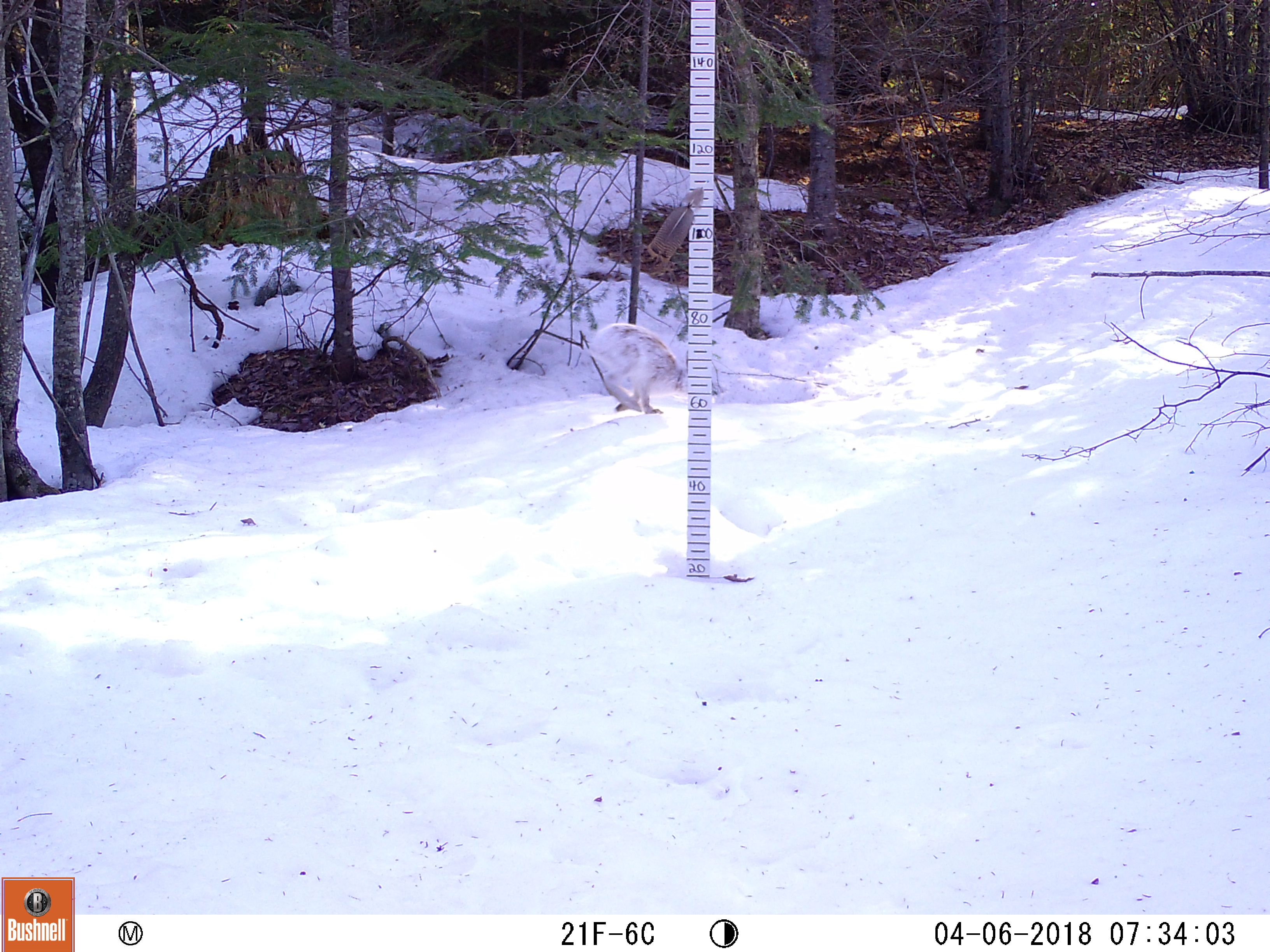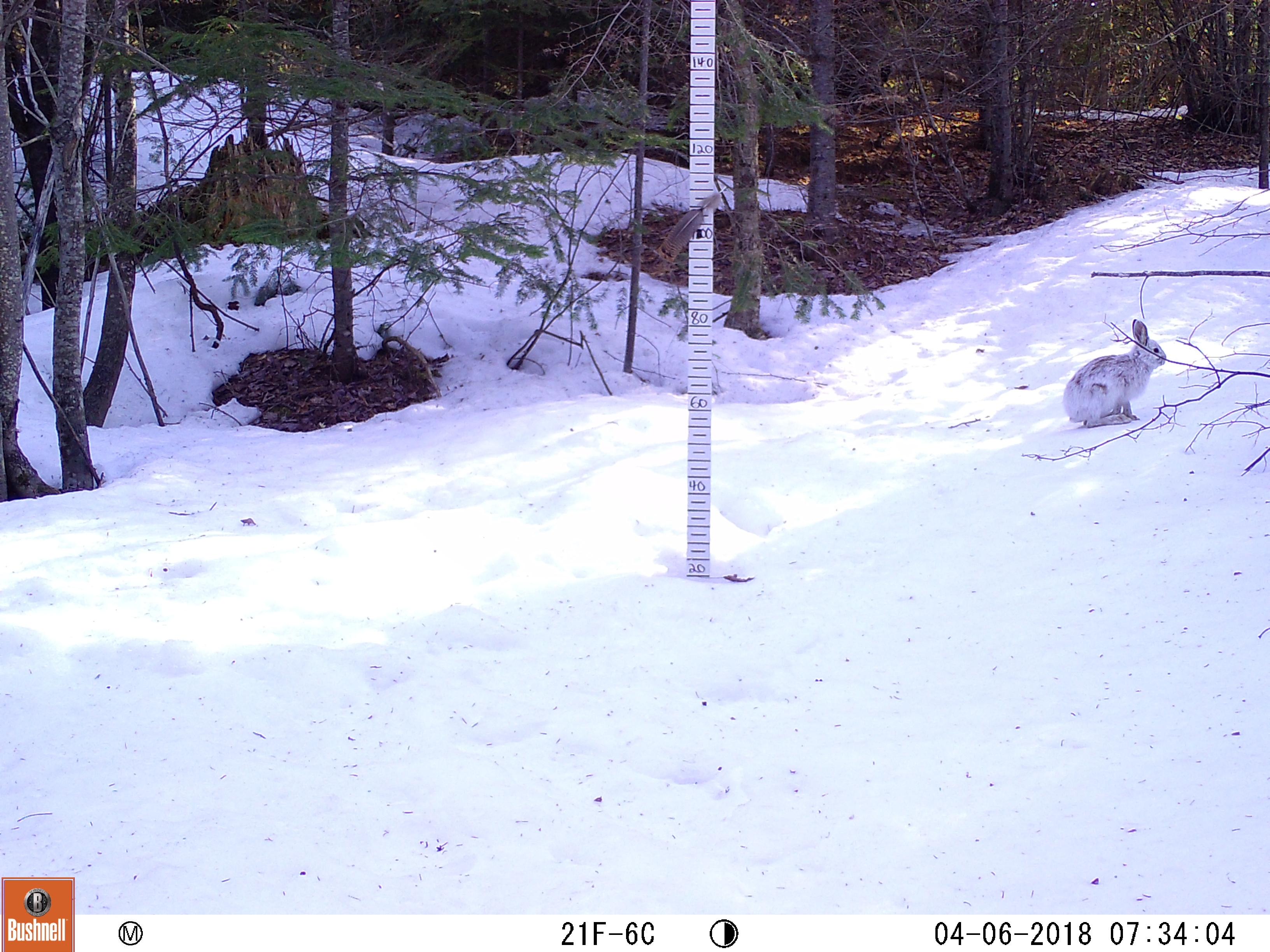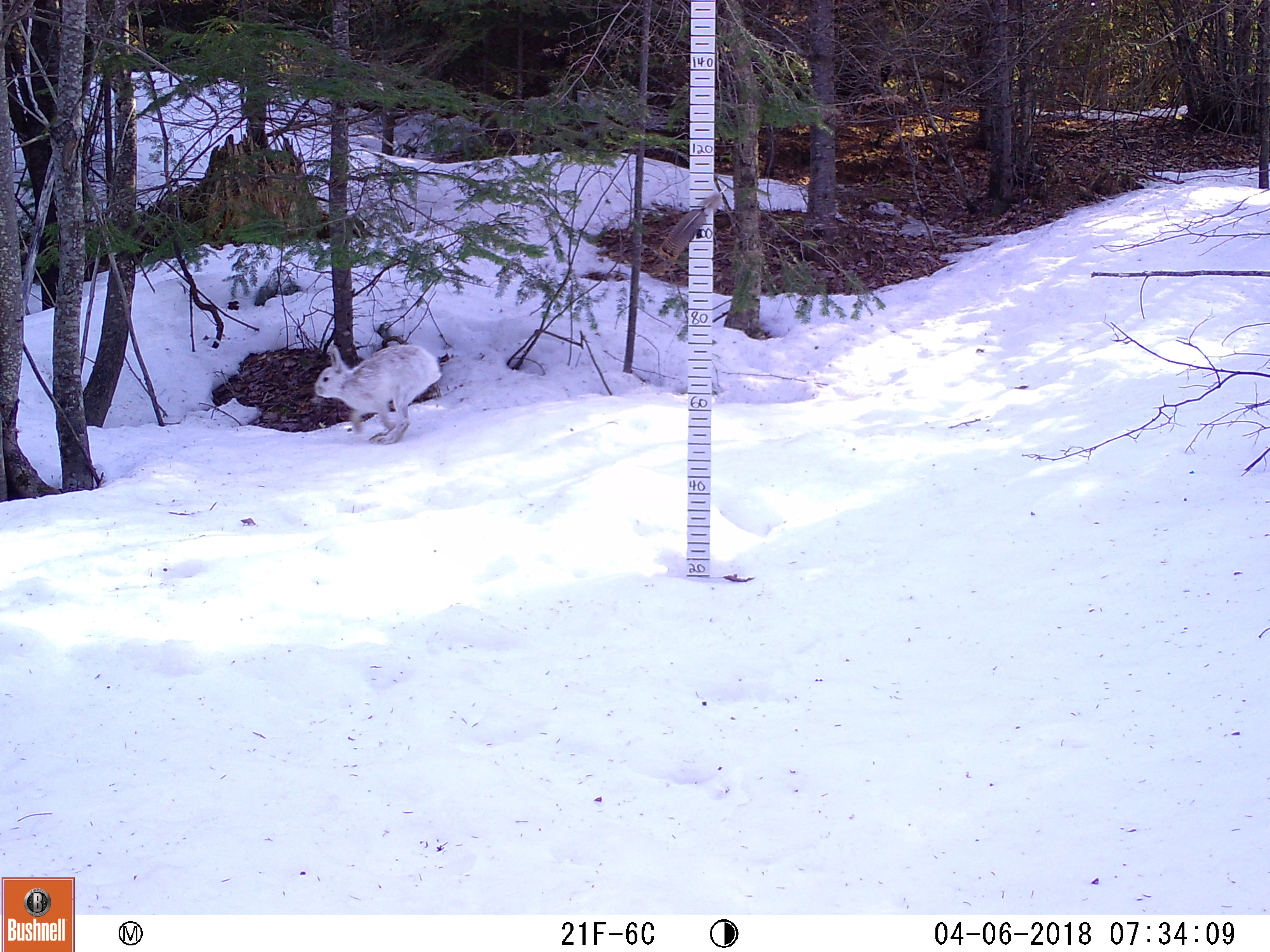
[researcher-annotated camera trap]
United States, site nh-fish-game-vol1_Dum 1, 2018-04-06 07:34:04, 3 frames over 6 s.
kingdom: Animalia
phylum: Chordata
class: Mammalia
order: Lagomorpha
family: Leporidae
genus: Lepus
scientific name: Lepus americanus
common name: snowshoe hare